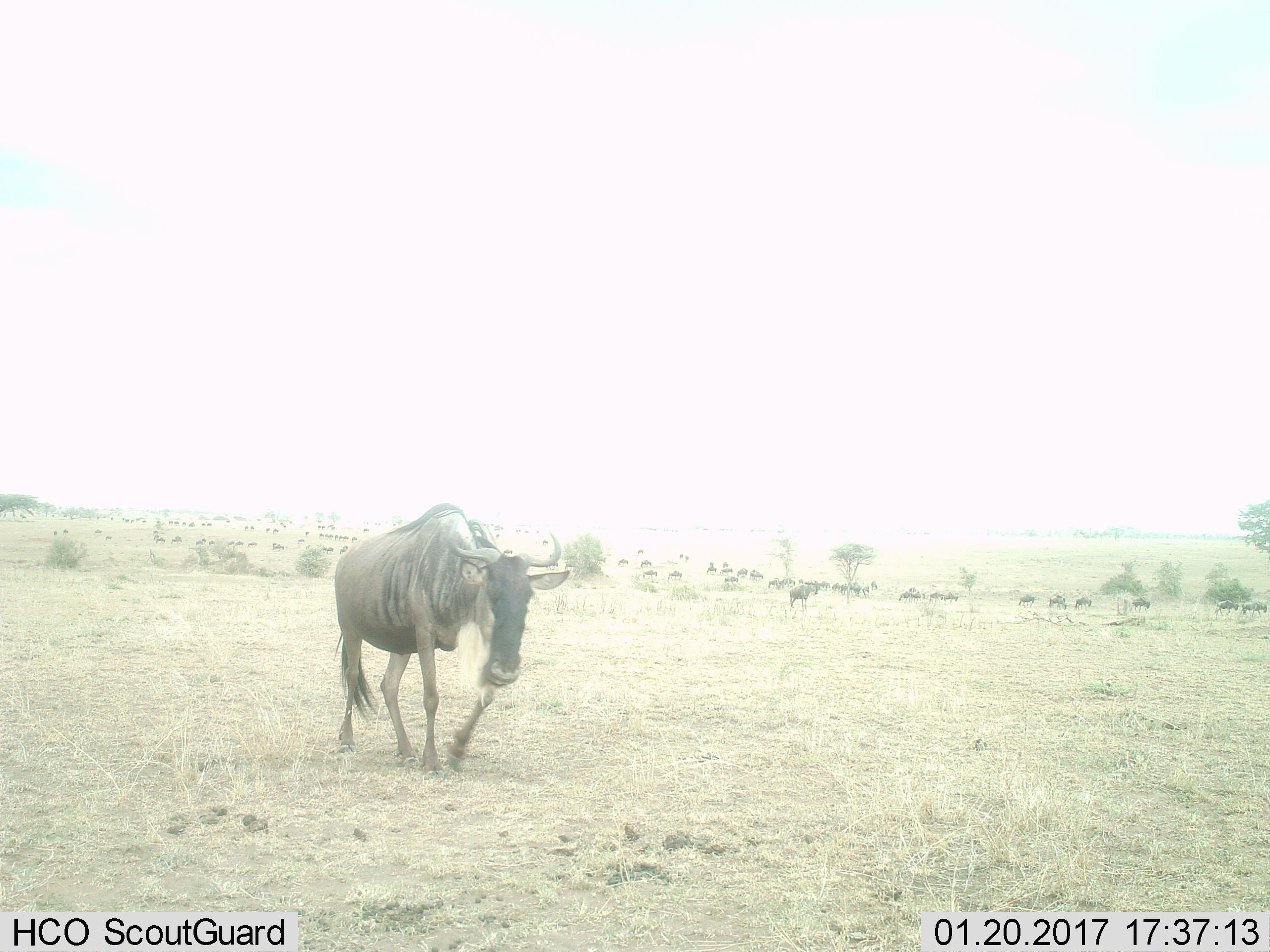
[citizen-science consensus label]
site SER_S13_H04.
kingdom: Animalia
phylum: Chordata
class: Mammalia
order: Artiodactyla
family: Bovidae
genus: Connochaetes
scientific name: Connochaetes taurinus taurinus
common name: blue wildebeest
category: wildebeestblue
Wildebeestblue (blue wildebeest) (Connochaetes taurinus taurinus), count 1. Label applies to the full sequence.